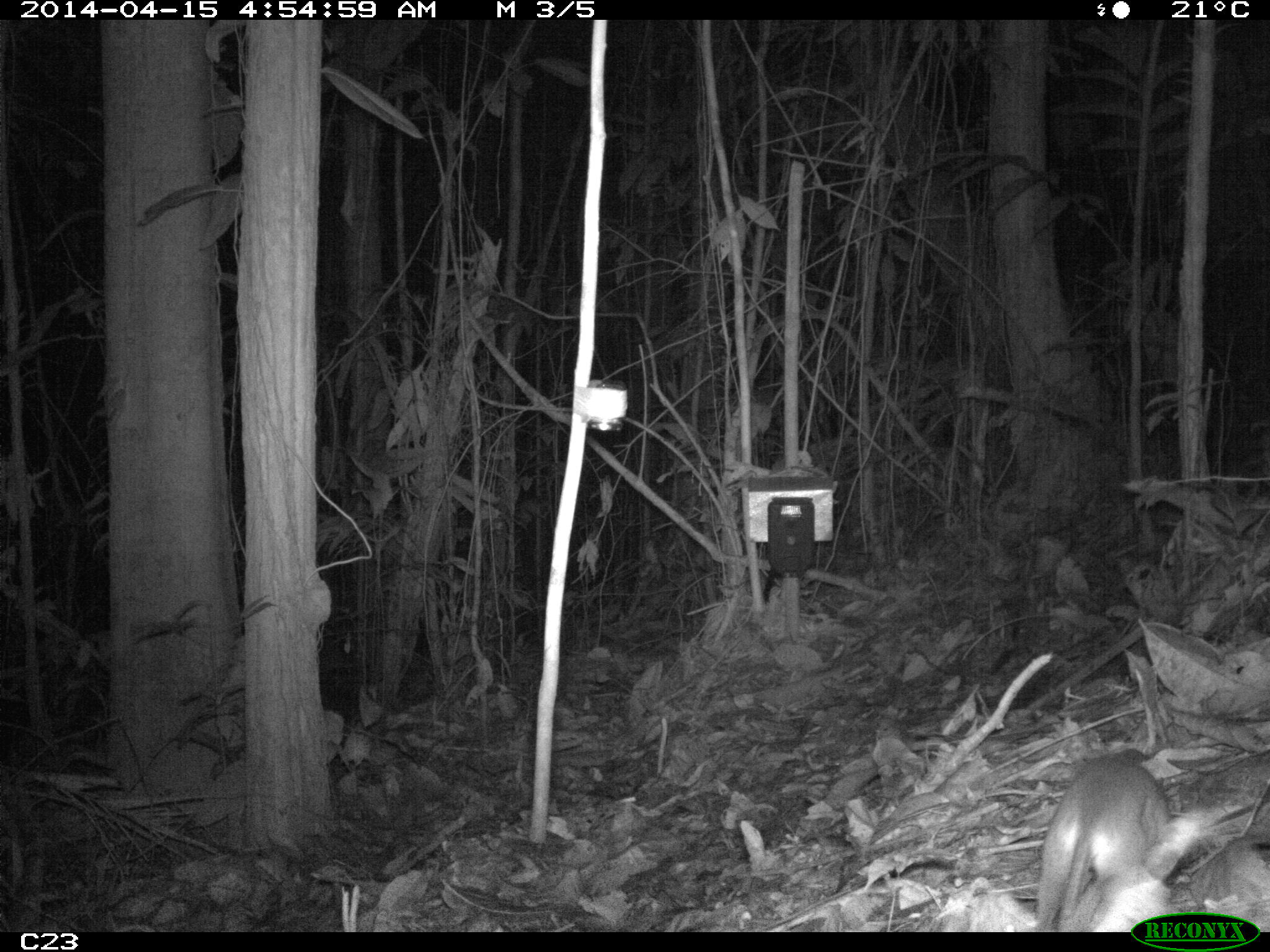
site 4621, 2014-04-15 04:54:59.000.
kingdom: Animalia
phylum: Chordata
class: Mammalia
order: Didelphimorphia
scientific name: Didelphimorphia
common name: opossum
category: unknown opossum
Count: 1.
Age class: adult.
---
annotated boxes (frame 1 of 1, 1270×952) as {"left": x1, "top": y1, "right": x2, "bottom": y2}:
unknown opossum: {"left": 1030, "top": 749, "right": 1174, "bottom": 928}